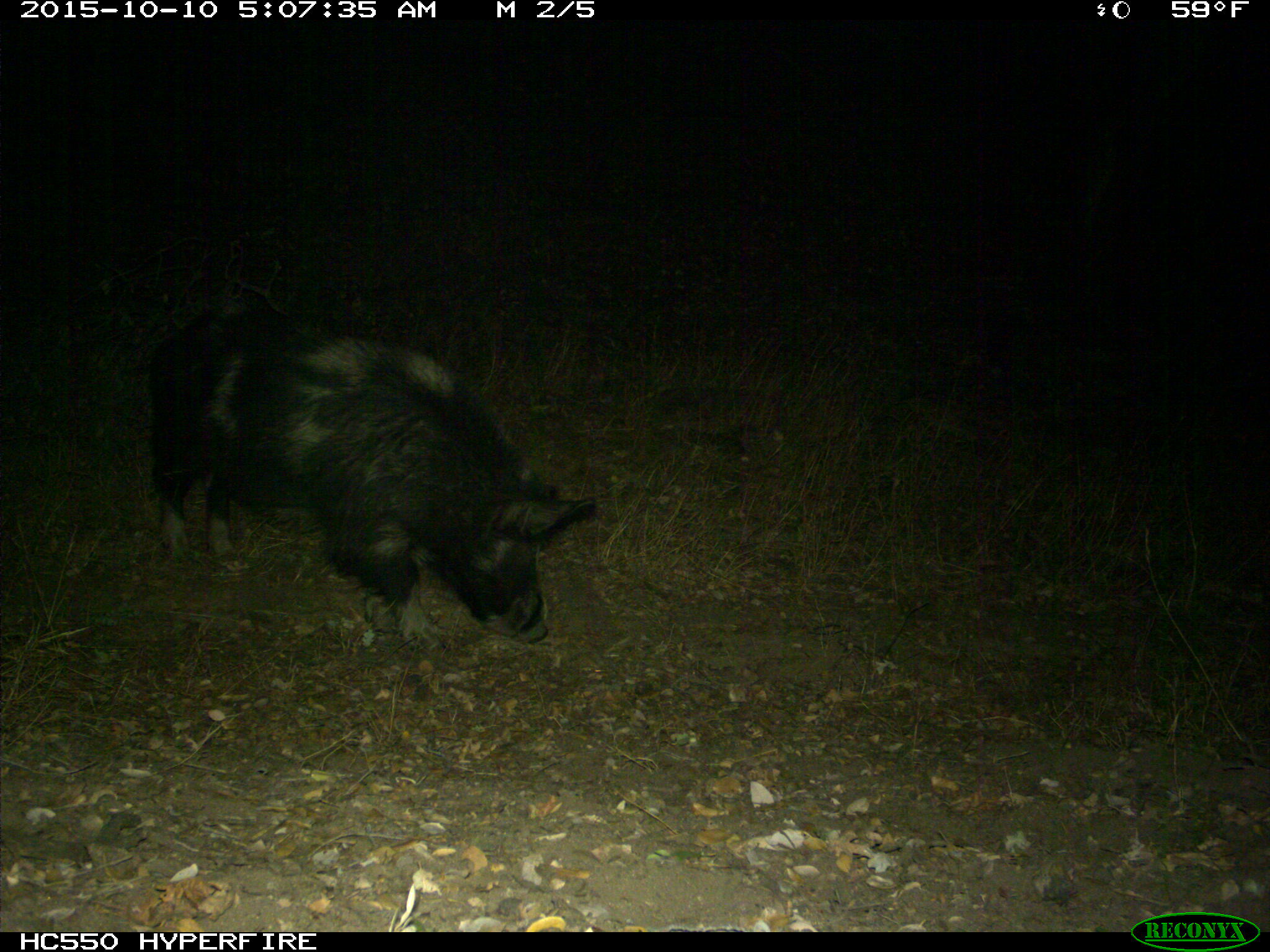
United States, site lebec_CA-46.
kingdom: Animalia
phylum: Chordata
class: Mammalia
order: Artiodactyla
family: Suidae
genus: Sus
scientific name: Sus scrofa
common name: wild boar